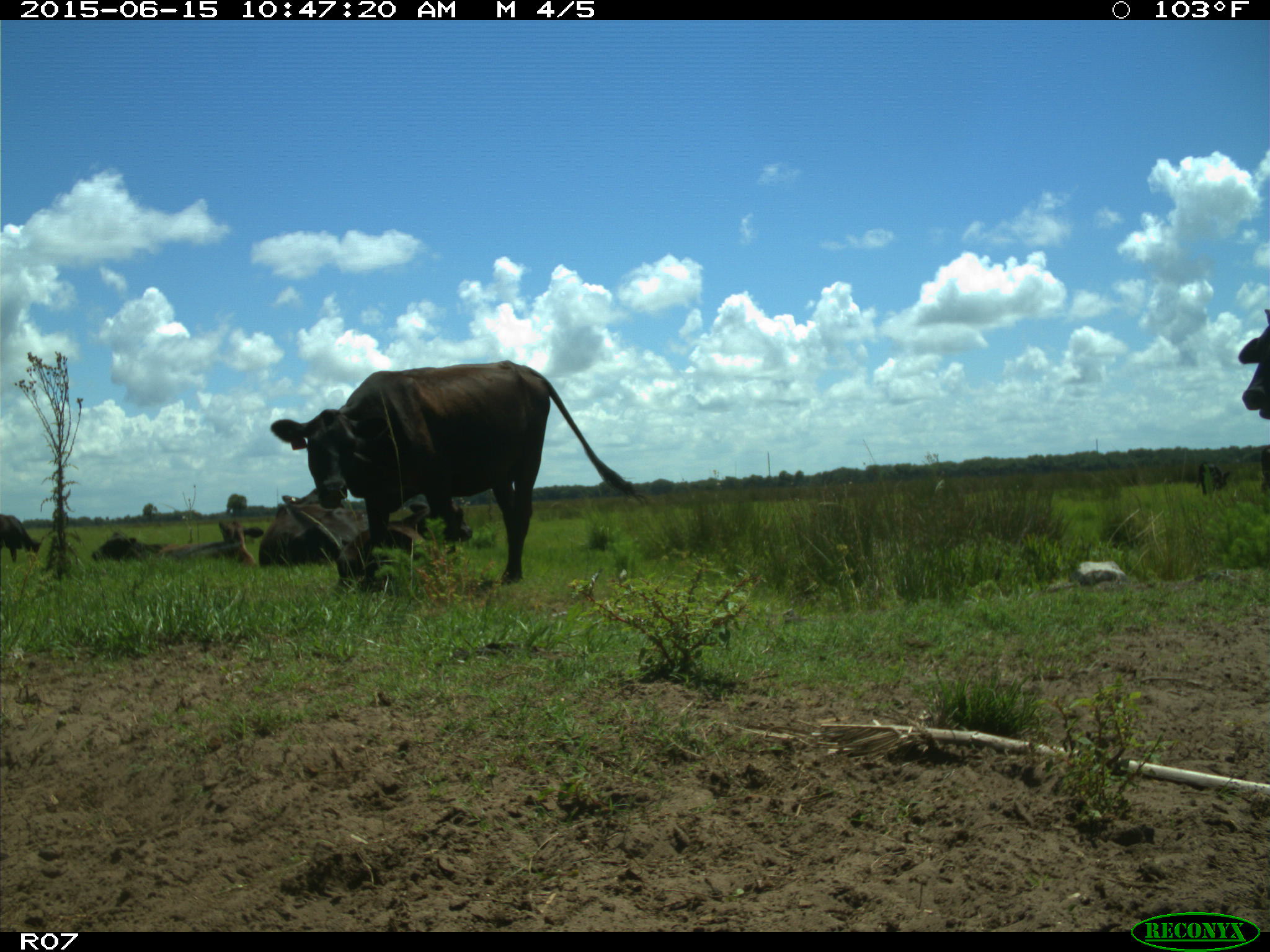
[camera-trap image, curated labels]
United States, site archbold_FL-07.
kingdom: Animalia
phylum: Chordata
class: Mammalia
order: Artiodactyla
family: Bovidae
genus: Bos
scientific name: Bos taurus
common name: domestic cow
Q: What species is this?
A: Bos taurus (domestic cow).